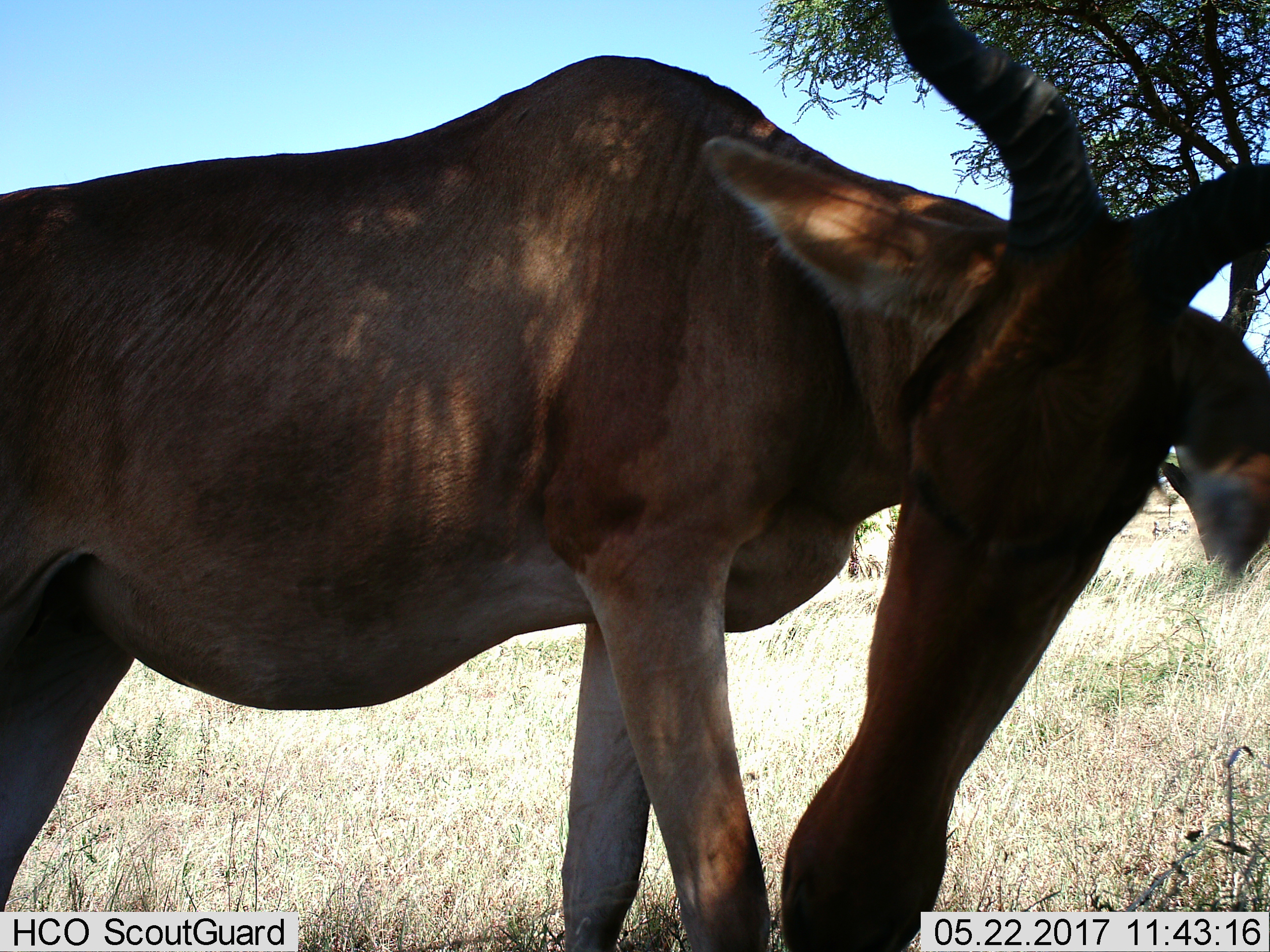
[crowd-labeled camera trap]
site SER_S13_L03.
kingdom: Animalia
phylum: Chordata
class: Mammalia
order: Artiodactyla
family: Bovidae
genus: Alcelaphus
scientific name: Alcelaphus buselaphus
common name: hartebeest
Hartebeest (Alcelaphus buselaphus), count 1. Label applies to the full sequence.